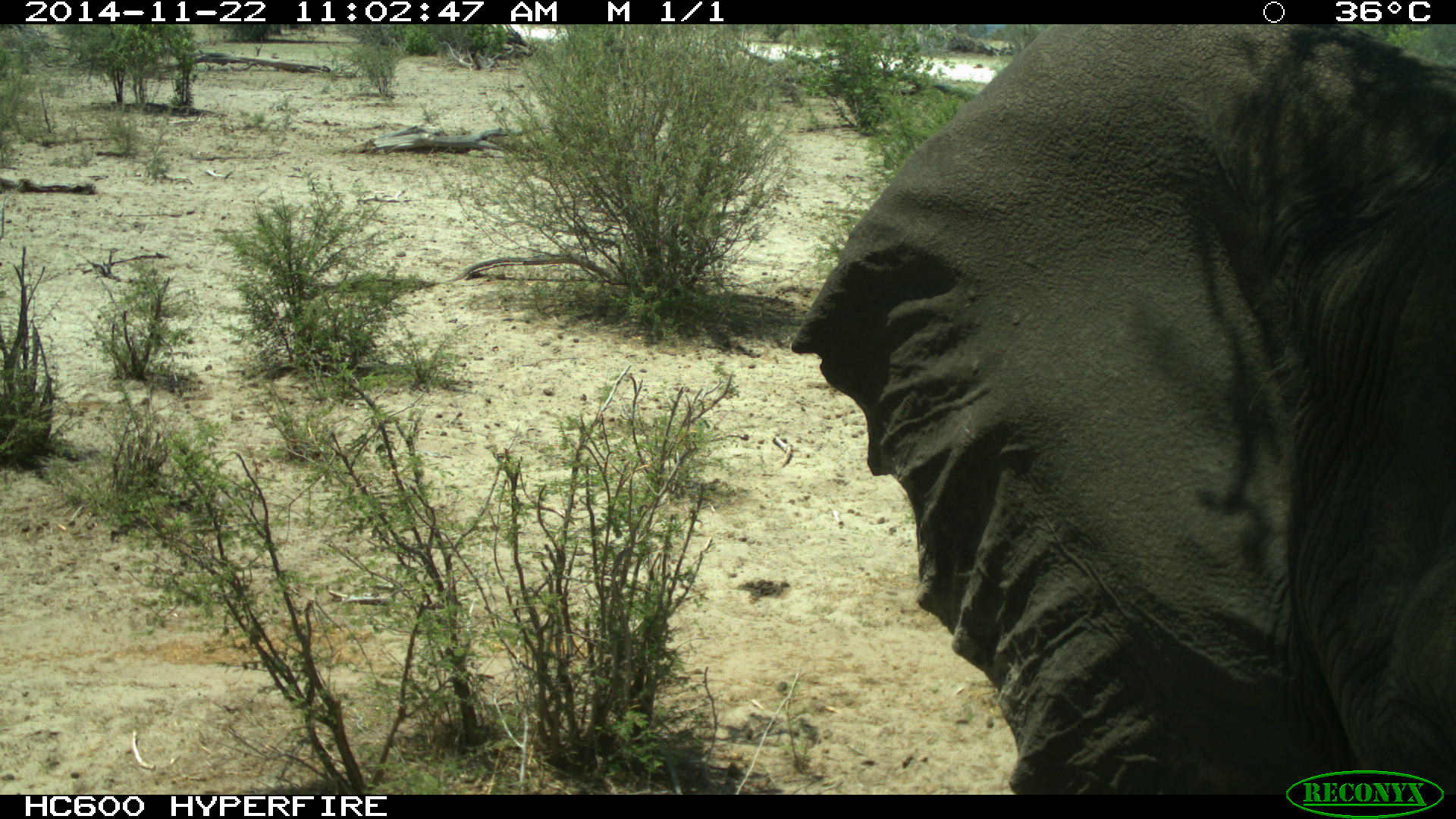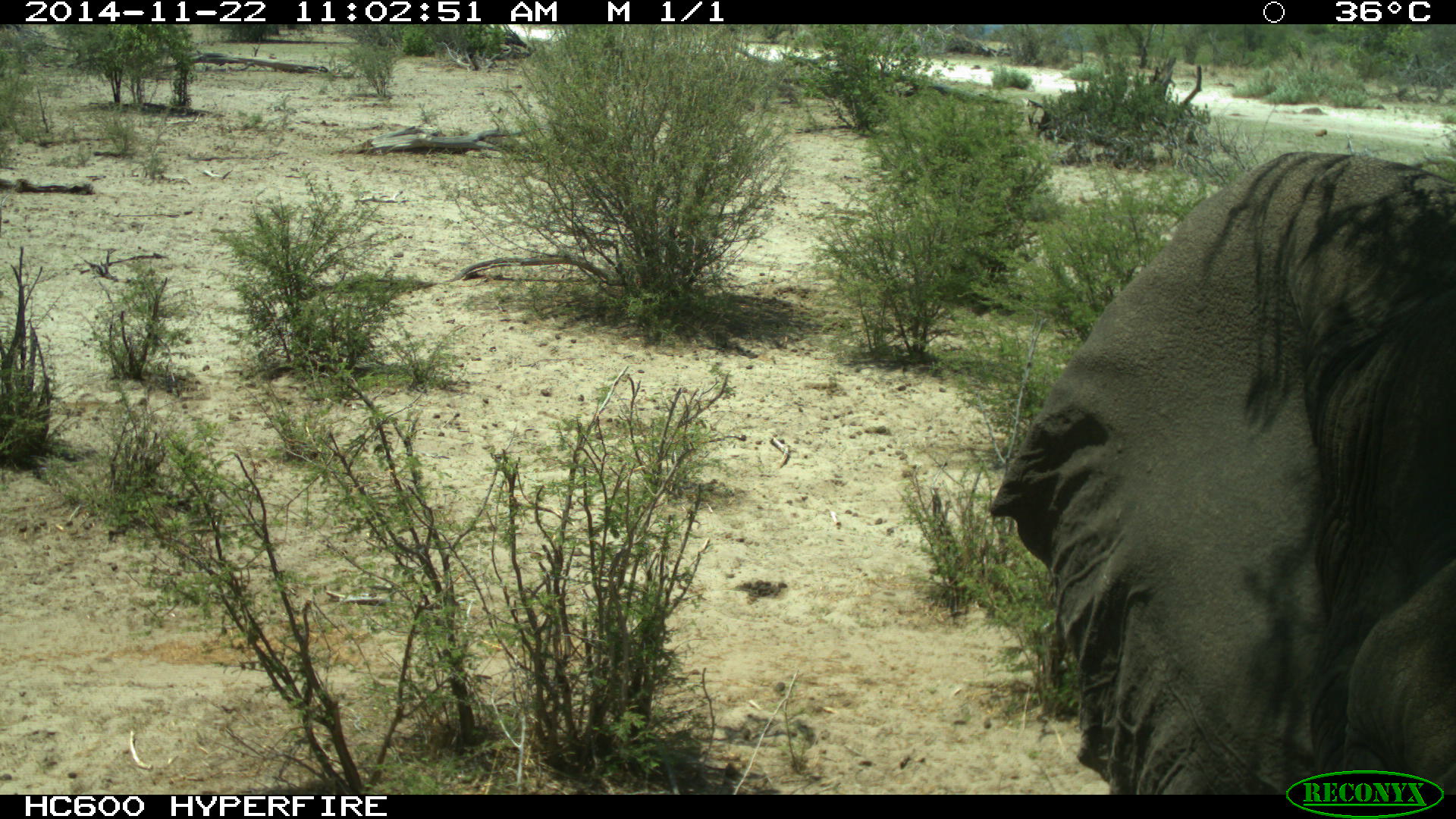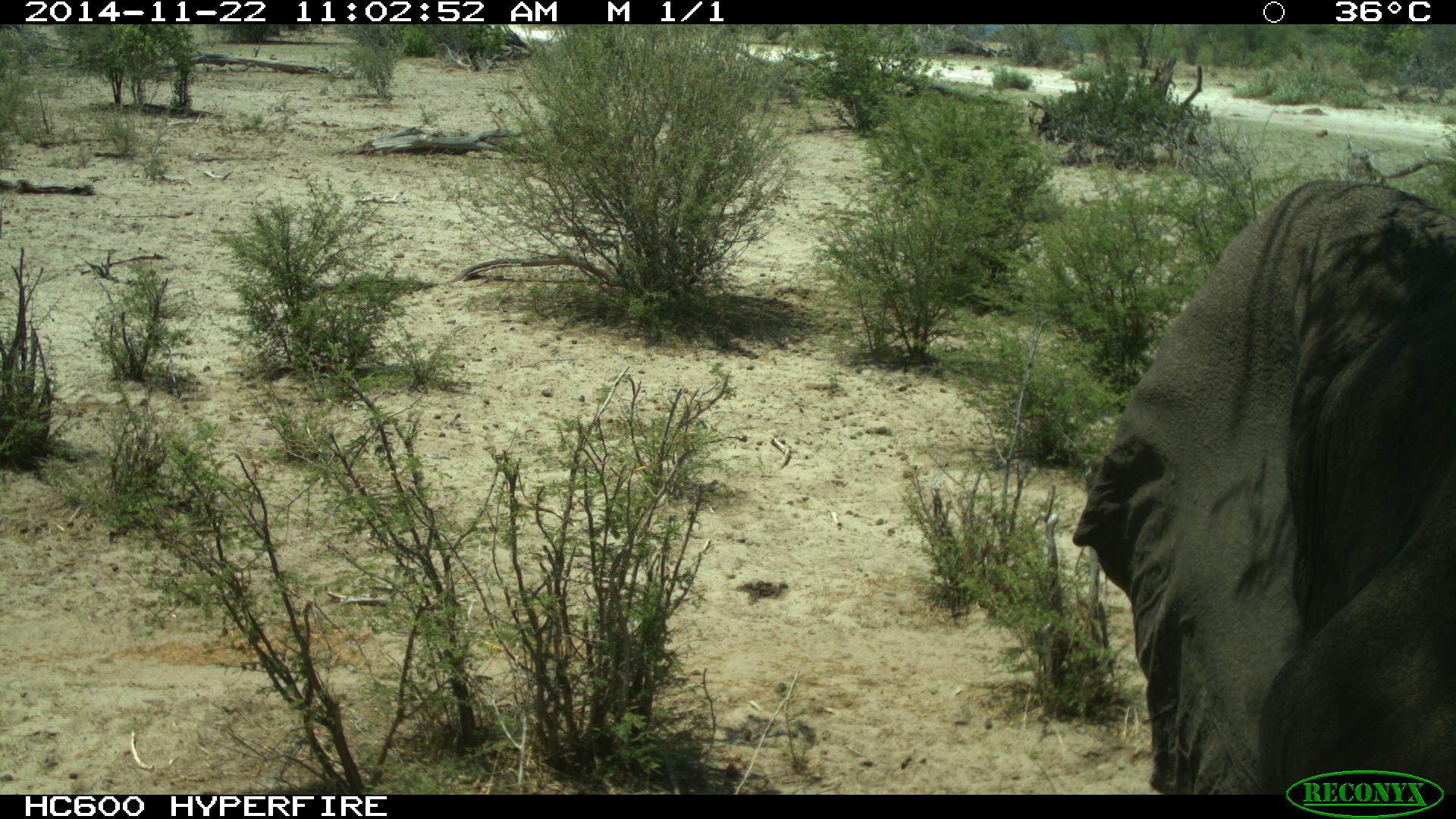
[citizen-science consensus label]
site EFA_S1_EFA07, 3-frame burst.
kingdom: Animalia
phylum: Chordata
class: Mammalia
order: Artiodactyla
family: Bovidae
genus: Tragelaphus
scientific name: Tragelaphus oryx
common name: eland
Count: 1.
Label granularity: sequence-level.